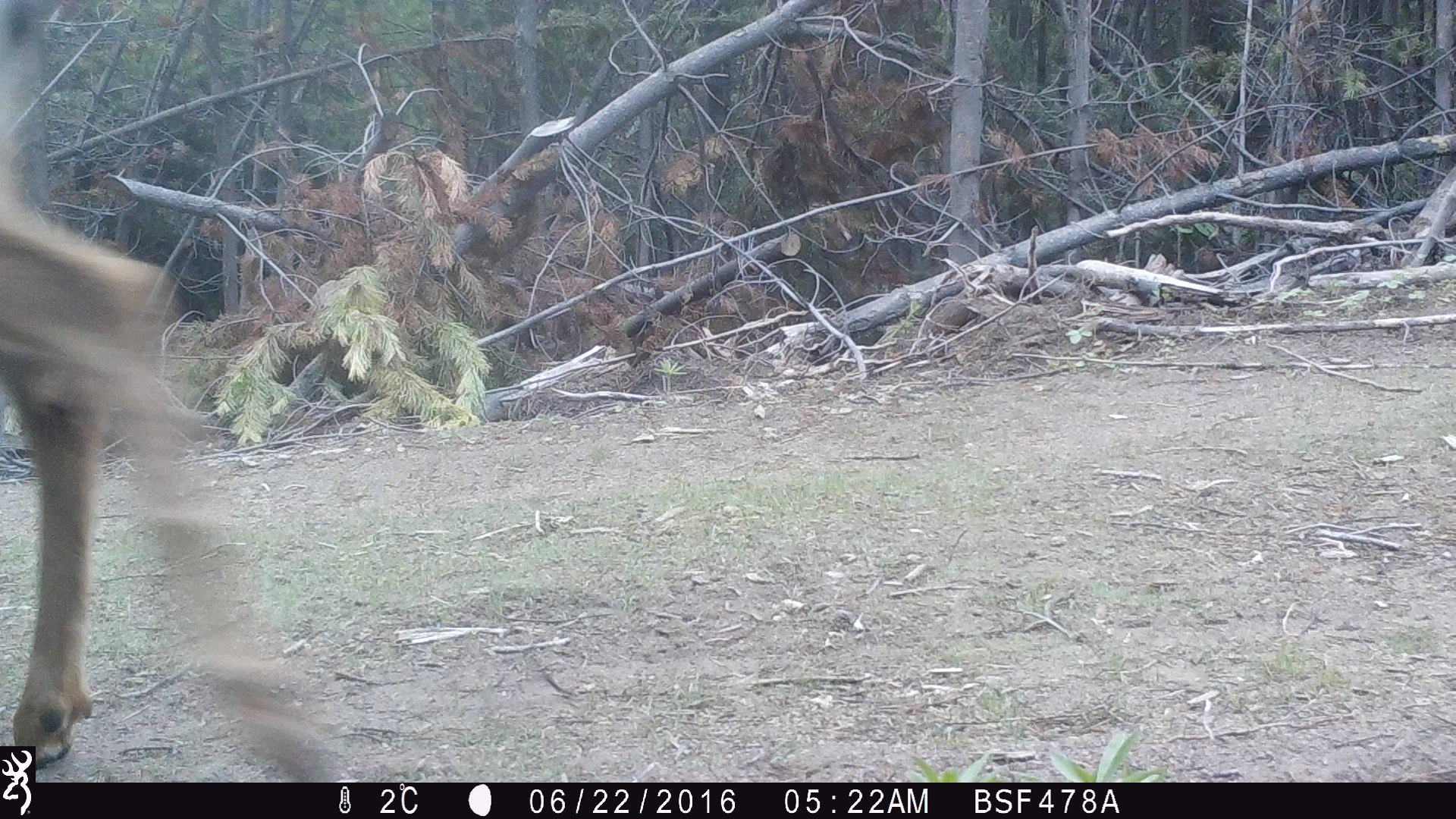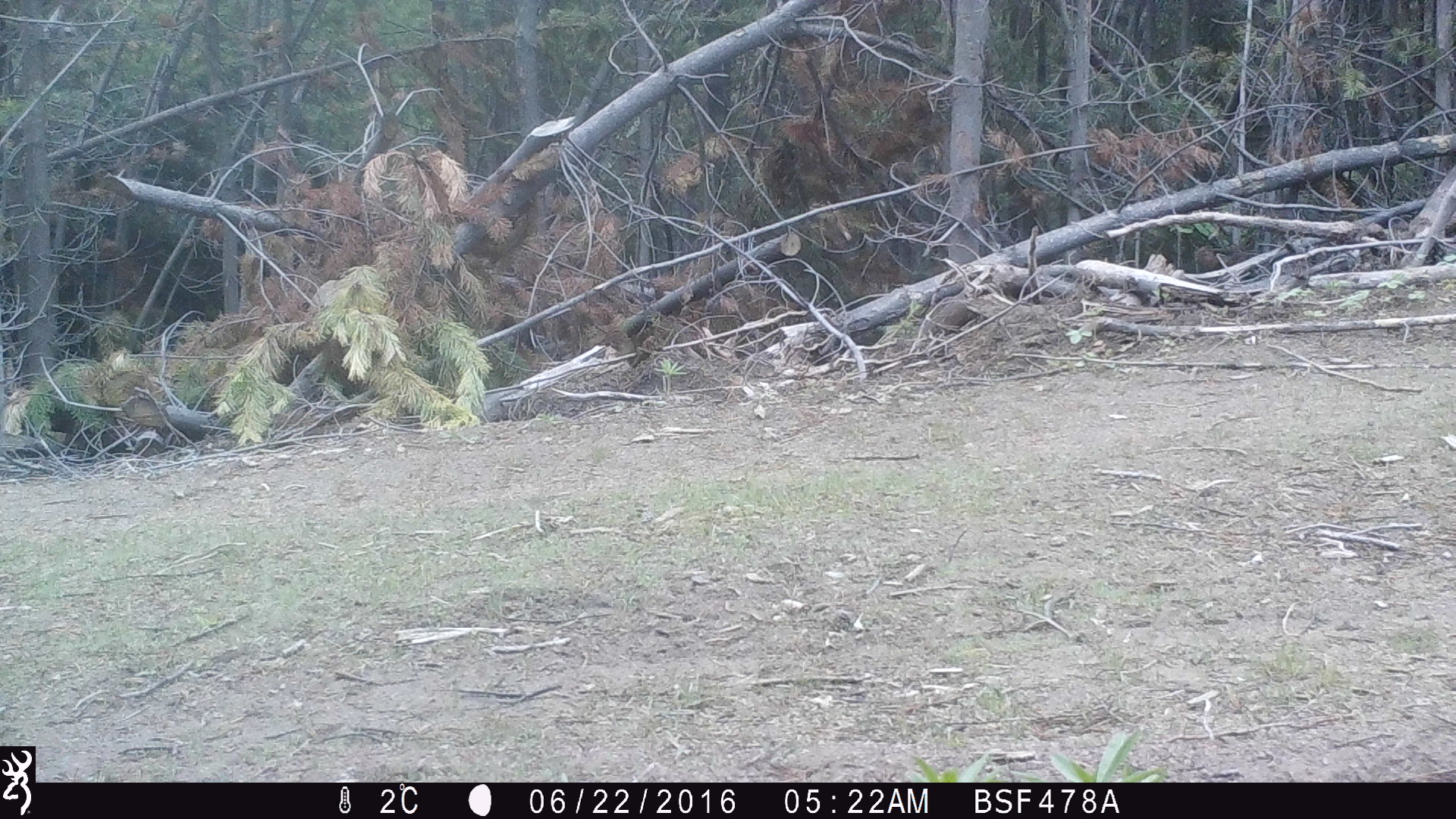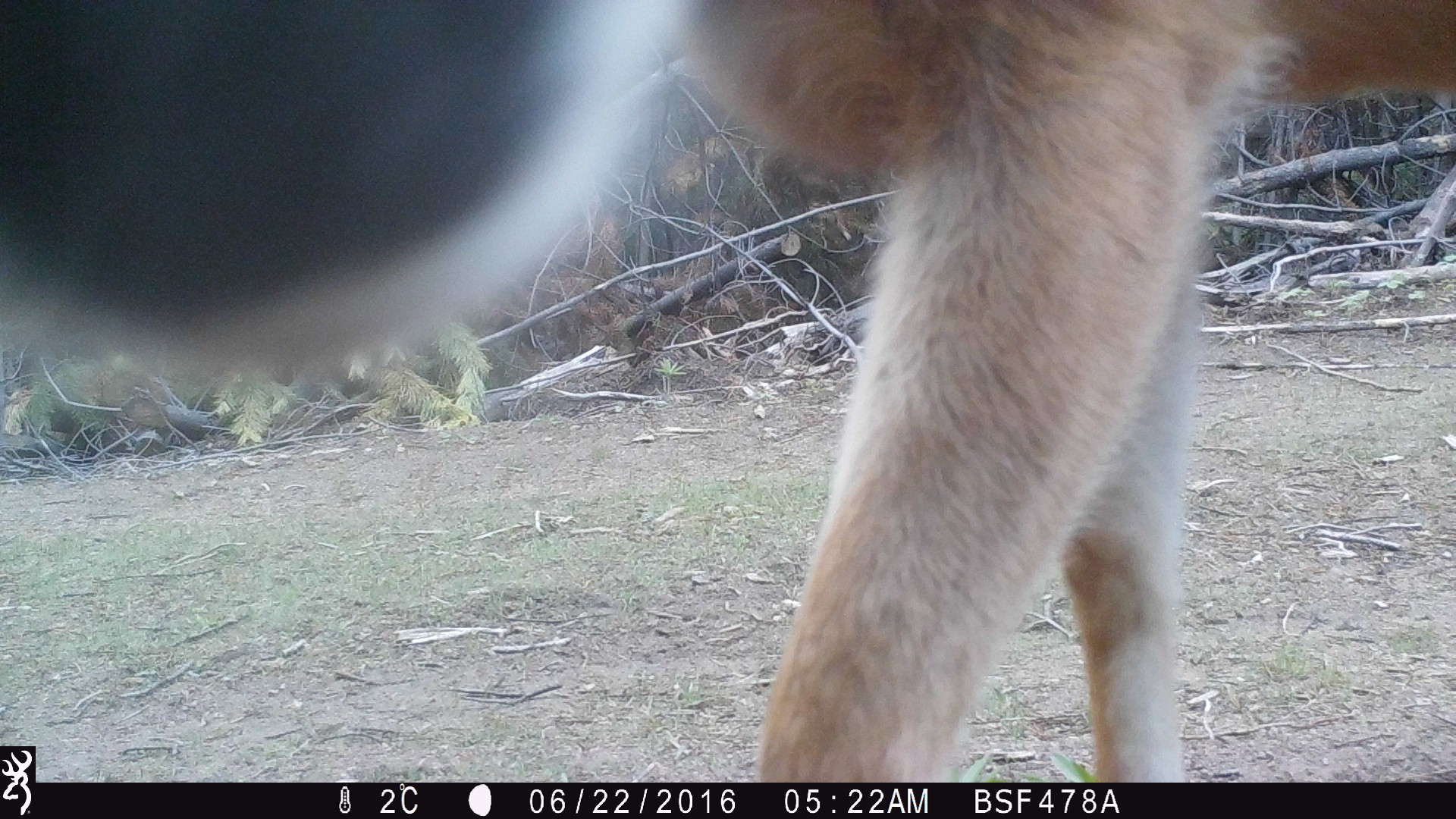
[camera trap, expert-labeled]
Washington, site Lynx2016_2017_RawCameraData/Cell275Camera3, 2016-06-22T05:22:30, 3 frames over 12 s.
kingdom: Animalia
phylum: Chordata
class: Mammalia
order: Artiodactyla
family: Cervidae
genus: Odocoileus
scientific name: Odocoileus hemionus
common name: mule deer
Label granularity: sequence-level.